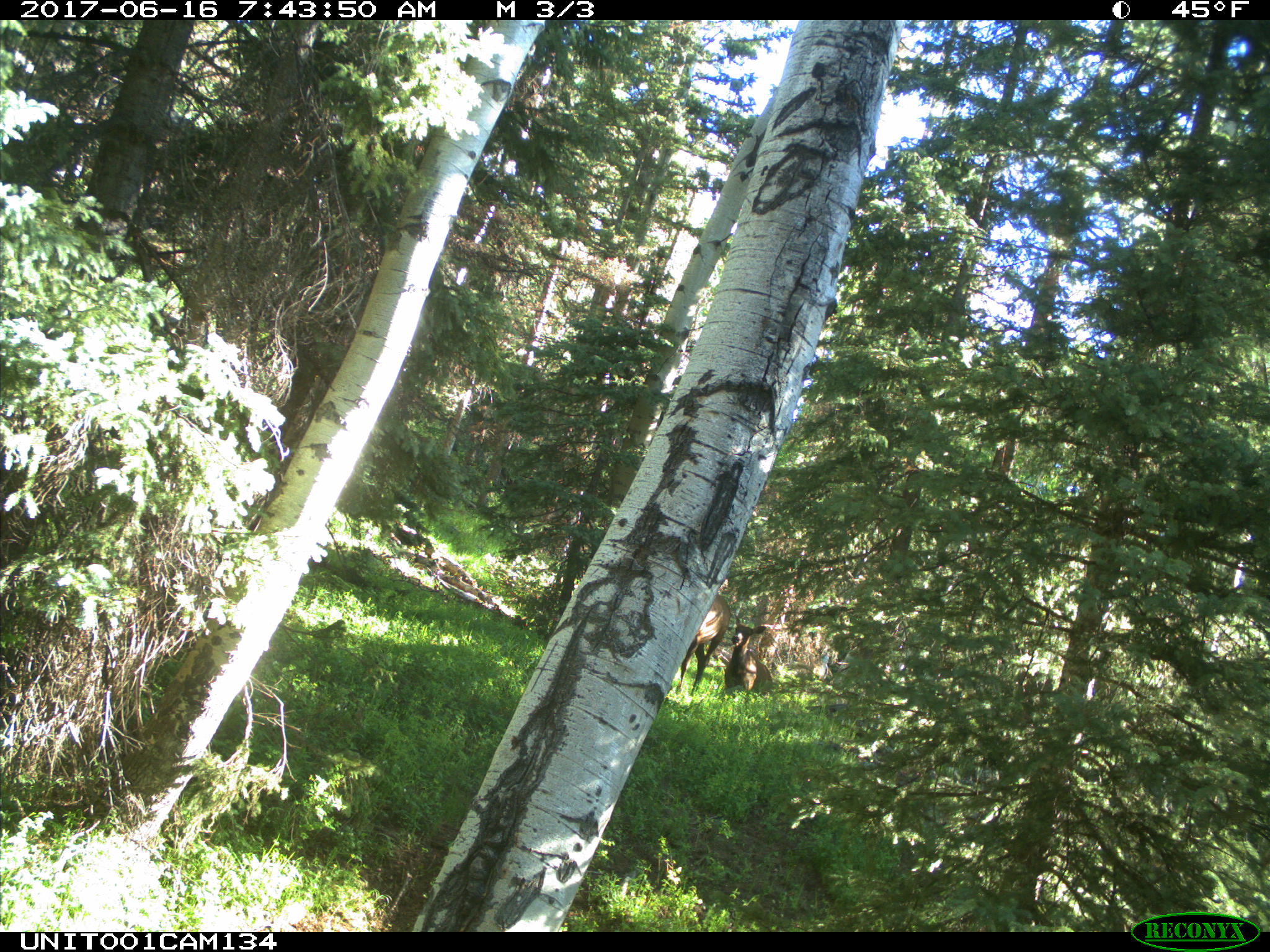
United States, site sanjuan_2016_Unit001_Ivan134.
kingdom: Animalia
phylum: Chordata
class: Mammalia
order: Artiodactyla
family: Cervidae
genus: Cervus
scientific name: Cervus elaphus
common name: red deer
Cervus elaphus (red deer).